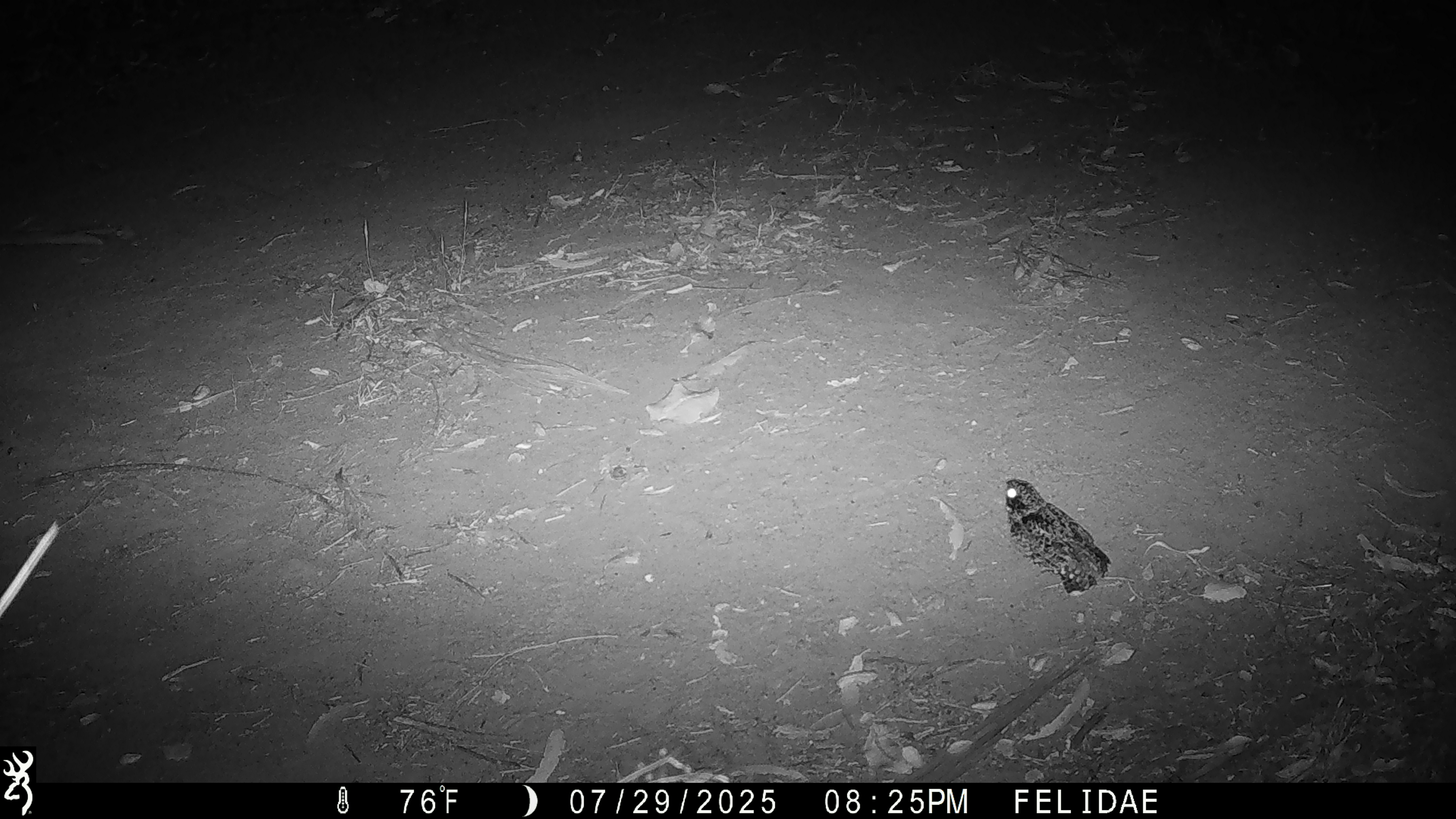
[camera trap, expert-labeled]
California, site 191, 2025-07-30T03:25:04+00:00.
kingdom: Animalia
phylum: Chordata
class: Aves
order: Caprimulgiformes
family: Caprimulgidae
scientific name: Caprimulgidae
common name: nightjar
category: unknown nightjar